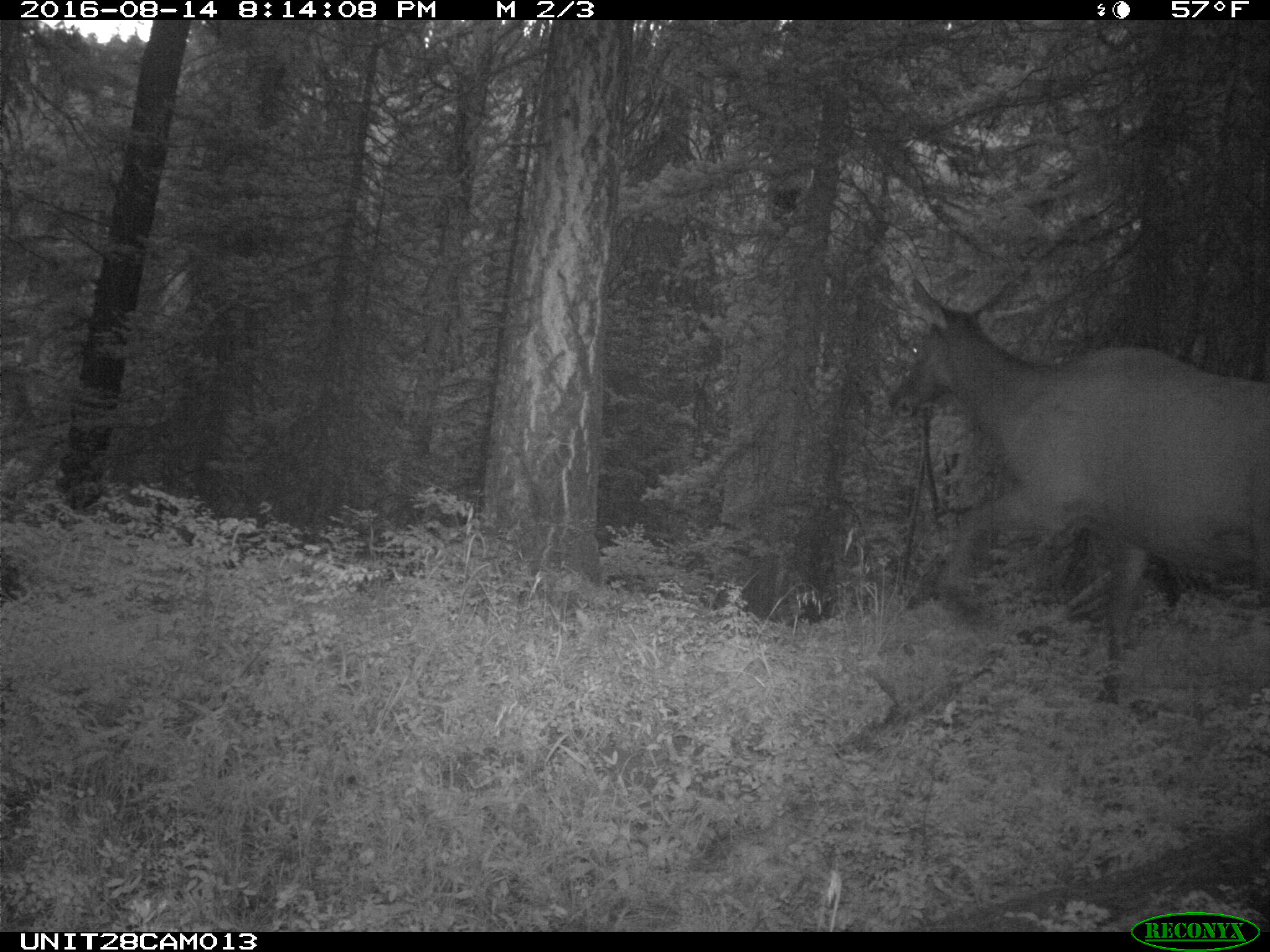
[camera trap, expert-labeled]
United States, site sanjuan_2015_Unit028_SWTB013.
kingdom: Animalia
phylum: Chordata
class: Mammalia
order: Artiodactyla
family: Cervidae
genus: Cervus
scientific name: Cervus elaphus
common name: red deer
Cervus elaphus (red deer).